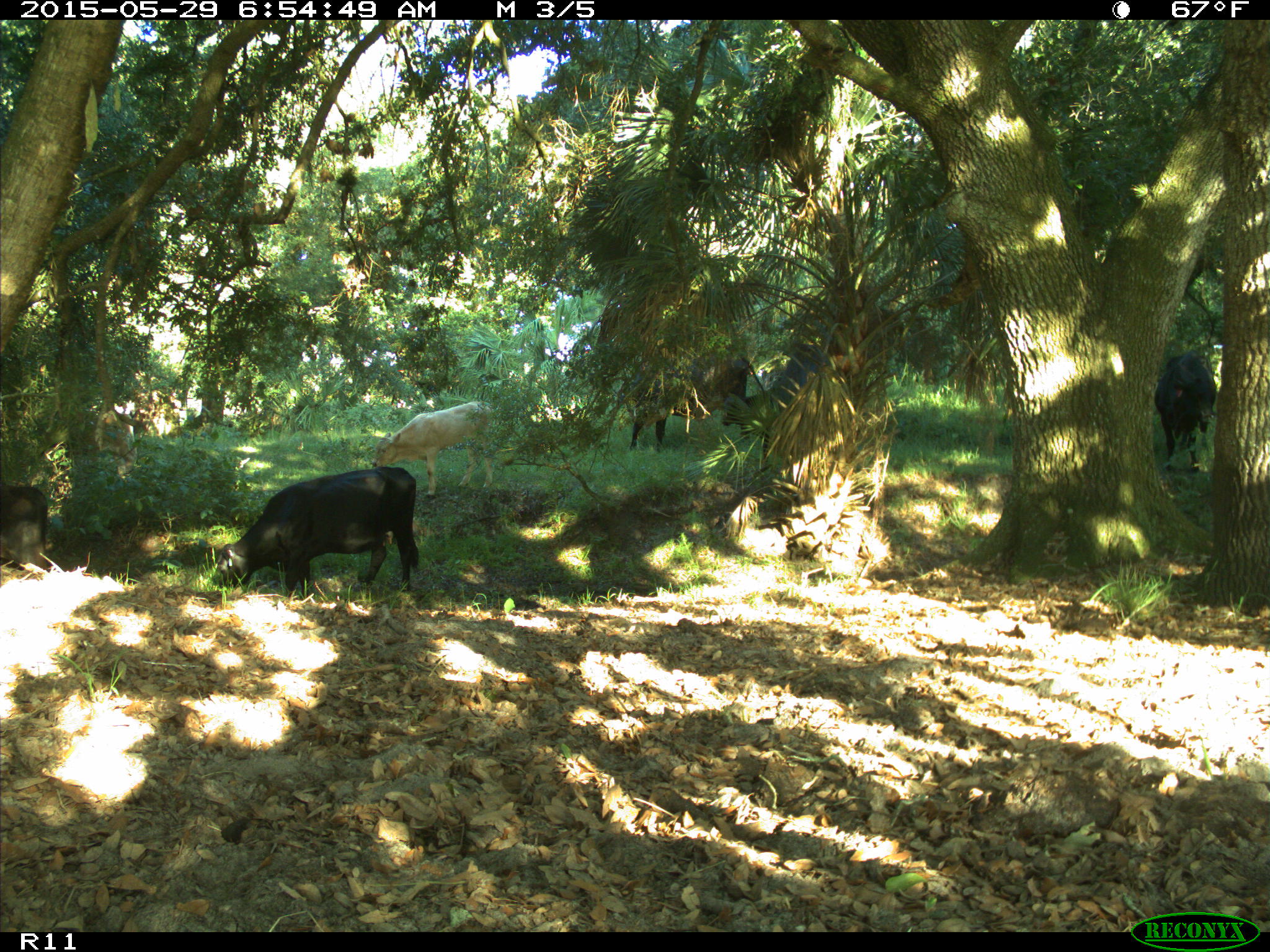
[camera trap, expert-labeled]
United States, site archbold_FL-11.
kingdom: Animalia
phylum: Chordata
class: Mammalia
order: Artiodactyla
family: Bovidae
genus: Bos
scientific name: Bos taurus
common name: domestic cow